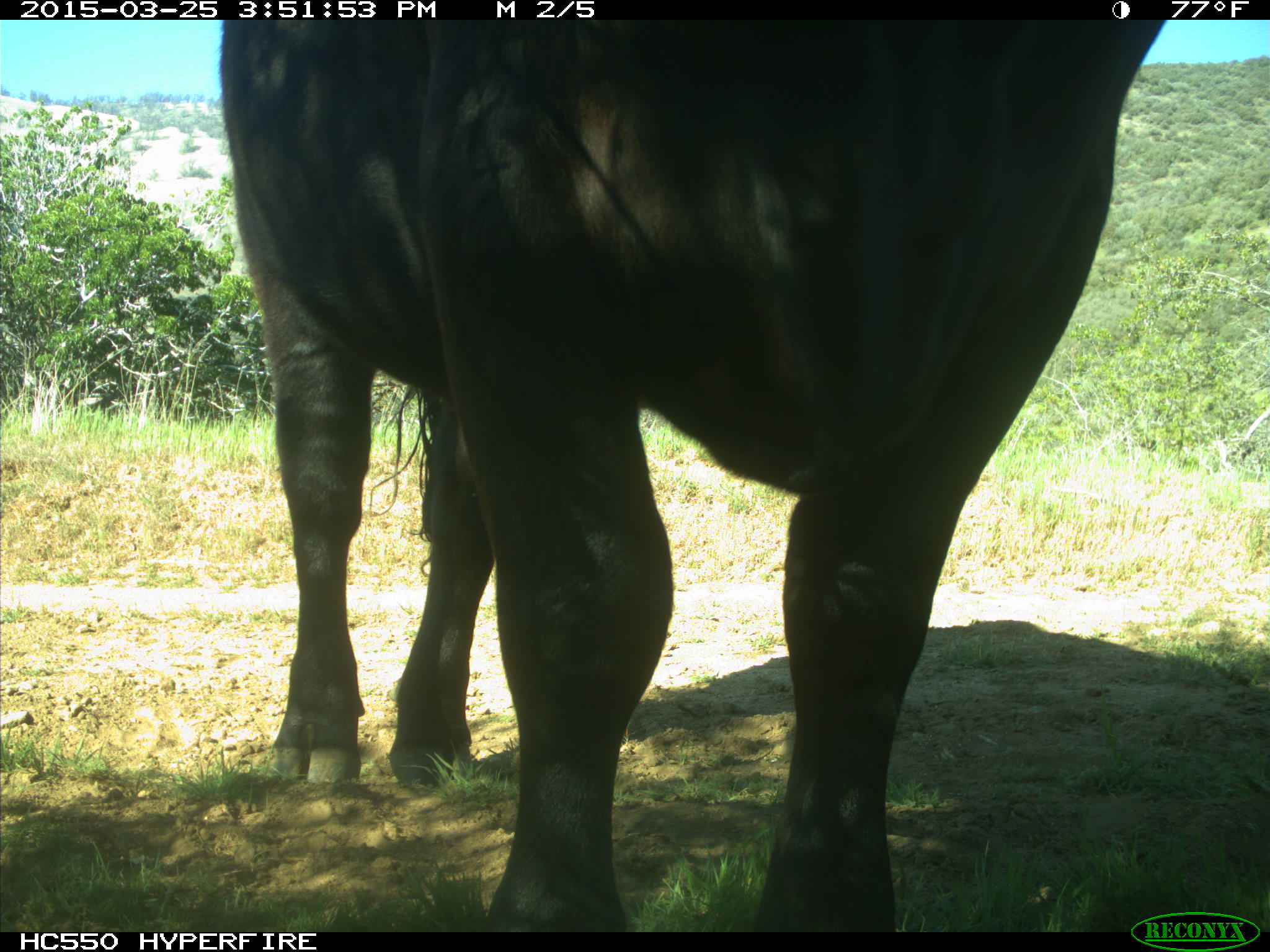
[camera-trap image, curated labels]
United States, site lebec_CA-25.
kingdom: Animalia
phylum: Chordata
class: Mammalia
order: Artiodactyla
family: Bovidae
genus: Bos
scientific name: Bos taurus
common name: domestic cow